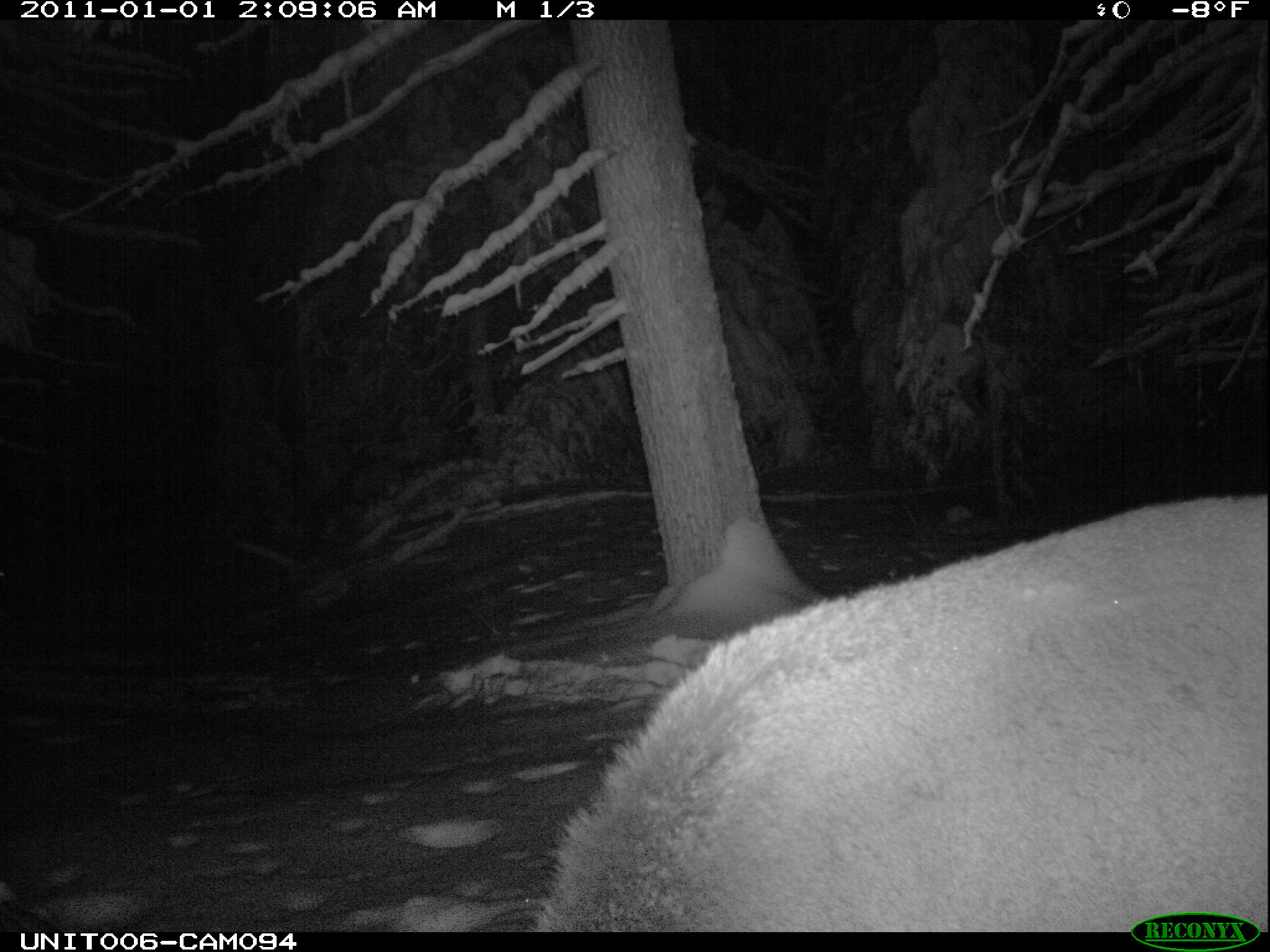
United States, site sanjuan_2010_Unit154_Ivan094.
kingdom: Animalia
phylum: Chordata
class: Mammalia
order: Artiodactyla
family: Cervidae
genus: Cervus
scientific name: Cervus elaphus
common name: red deer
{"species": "Cervus elaphus (red deer)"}